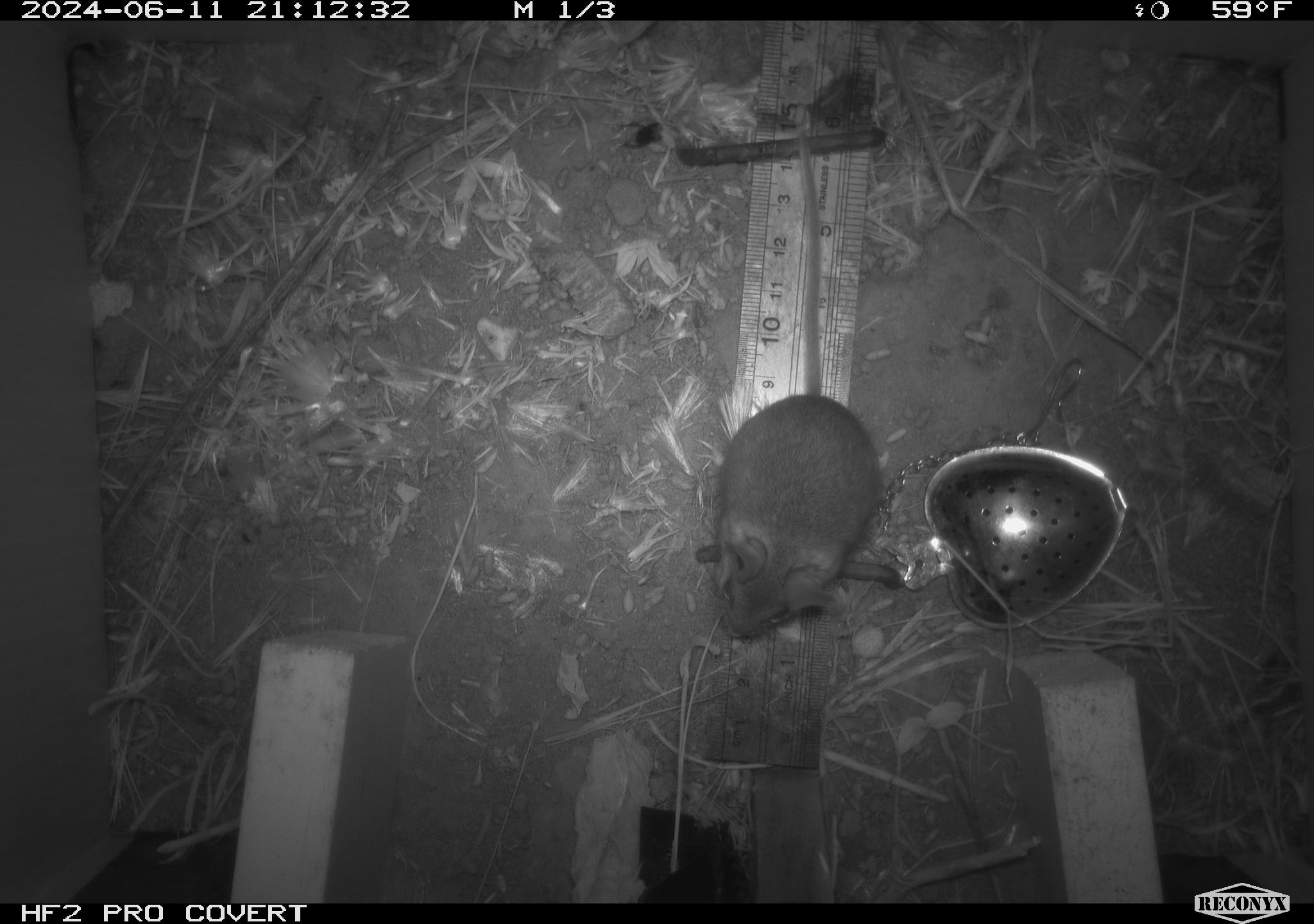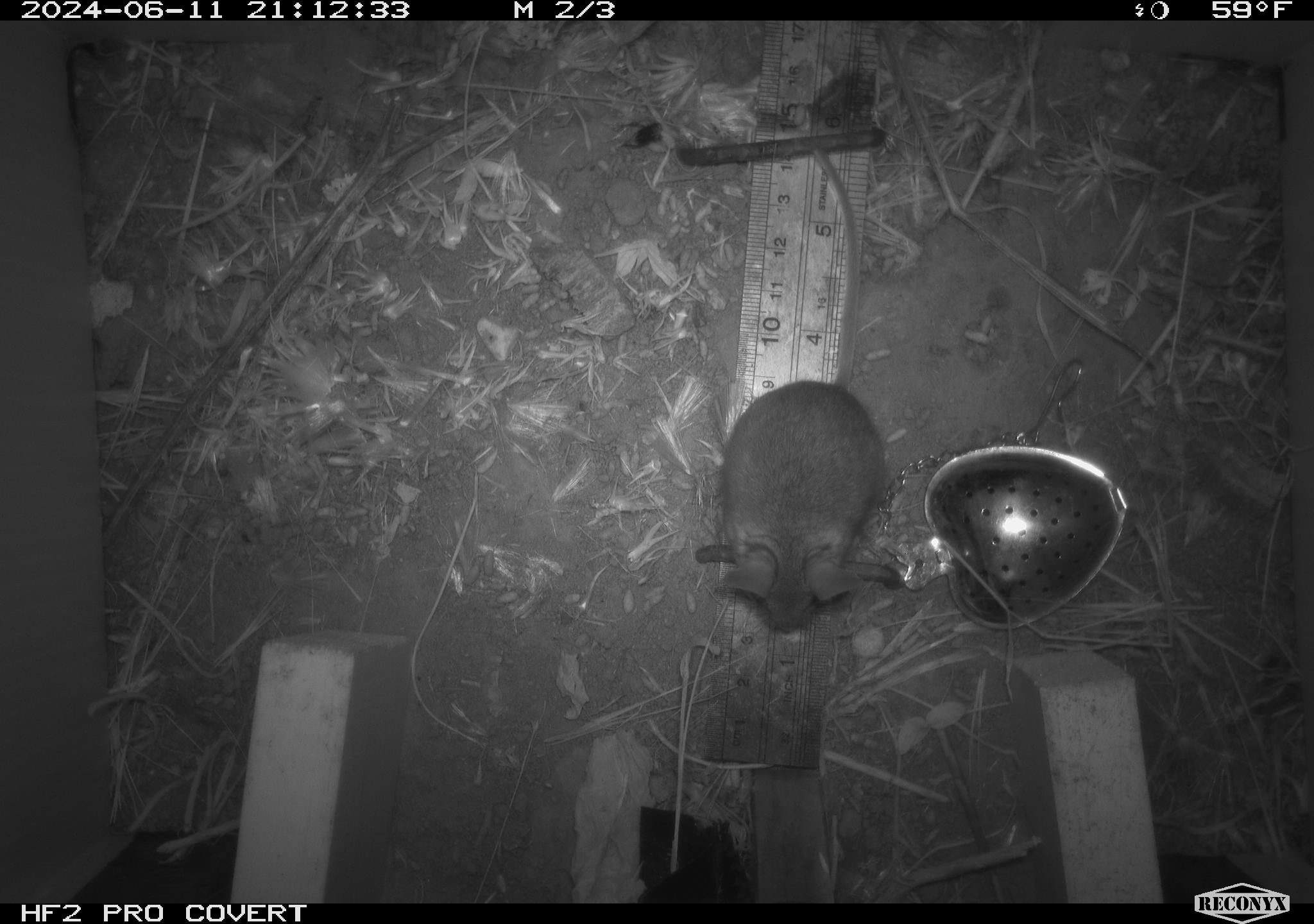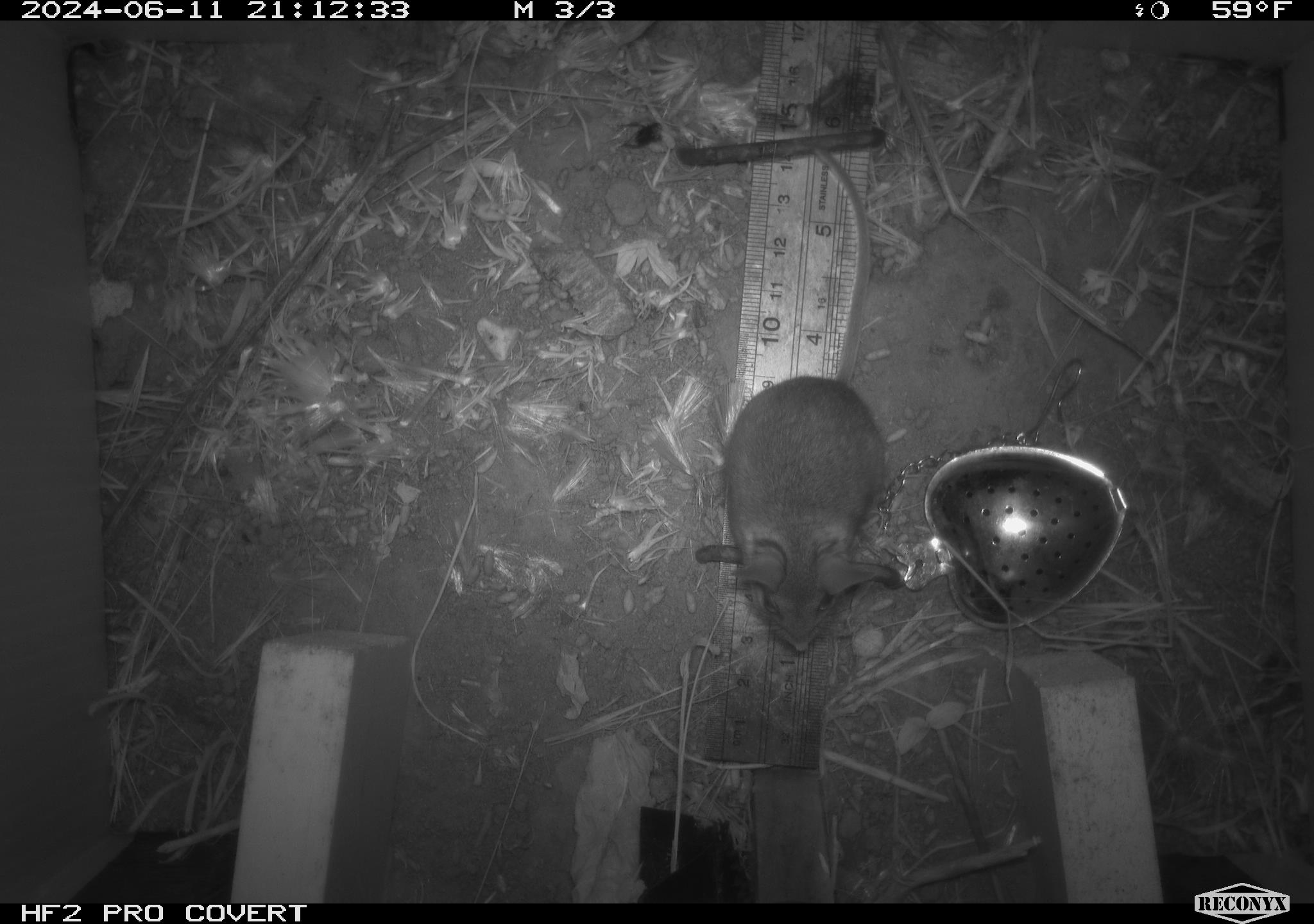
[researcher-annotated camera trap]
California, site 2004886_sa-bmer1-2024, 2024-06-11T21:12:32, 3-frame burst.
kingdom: Animalia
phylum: Chordata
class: Mammalia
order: Rodentia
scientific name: Rodentia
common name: mouse species